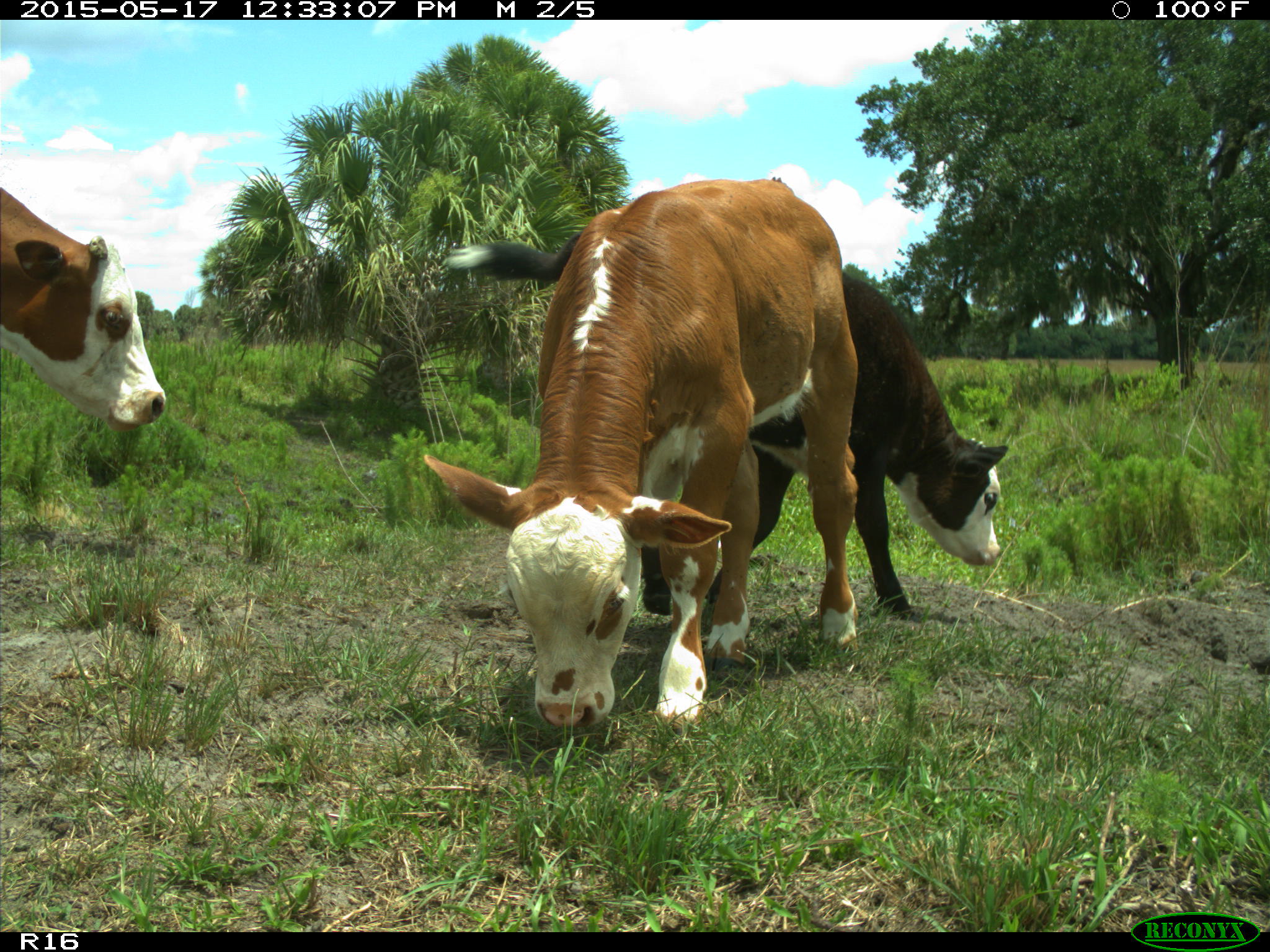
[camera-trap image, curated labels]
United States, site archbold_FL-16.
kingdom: Animalia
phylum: Chordata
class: Mammalia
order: Artiodactyla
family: Bovidae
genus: Bos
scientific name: Bos taurus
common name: domestic cow